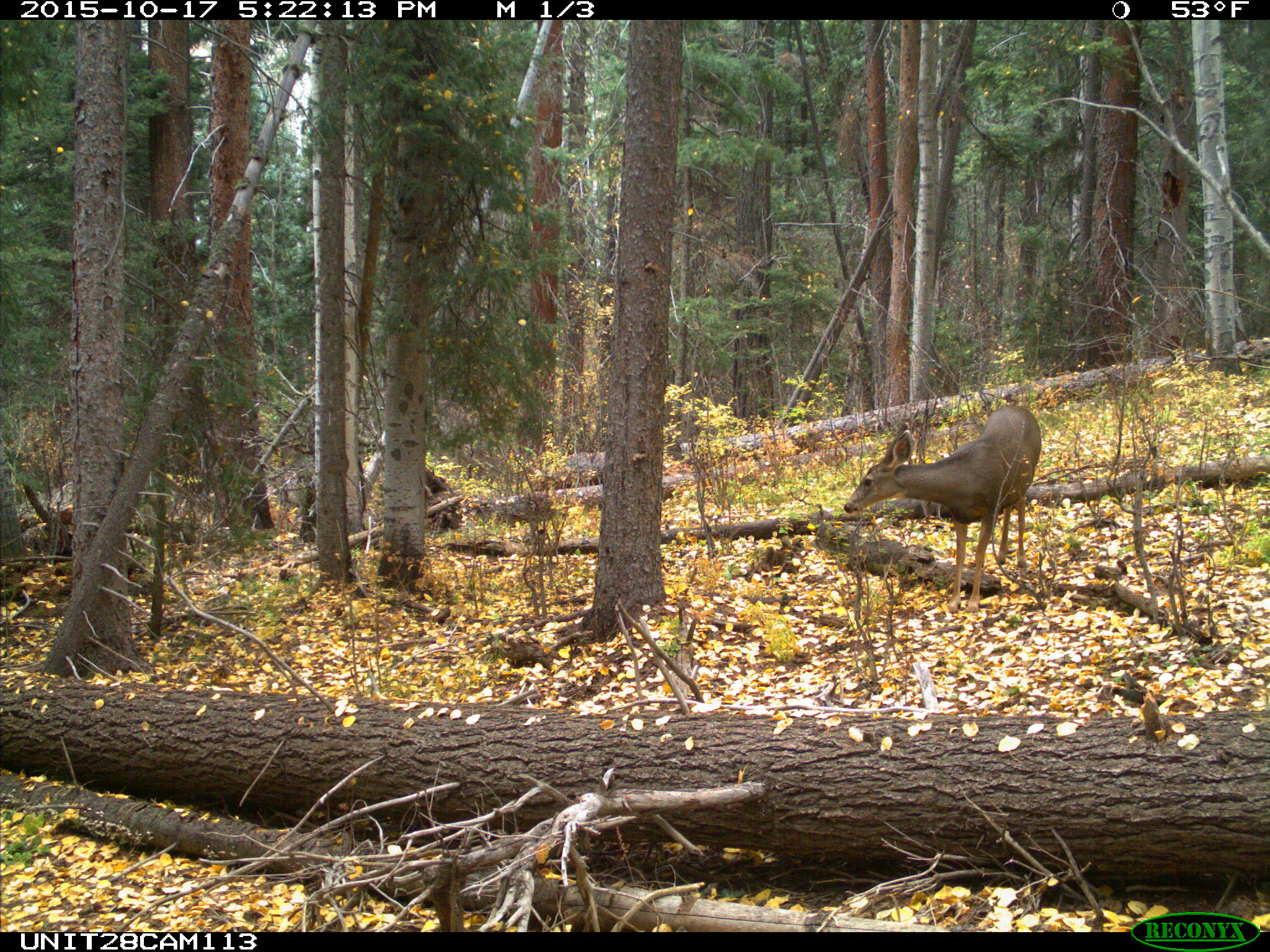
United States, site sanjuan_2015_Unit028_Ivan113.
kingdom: Animalia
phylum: Chordata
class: Mammalia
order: Artiodactyla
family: Cervidae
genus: Odocoileus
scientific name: Odocoileus hemionus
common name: mule deer